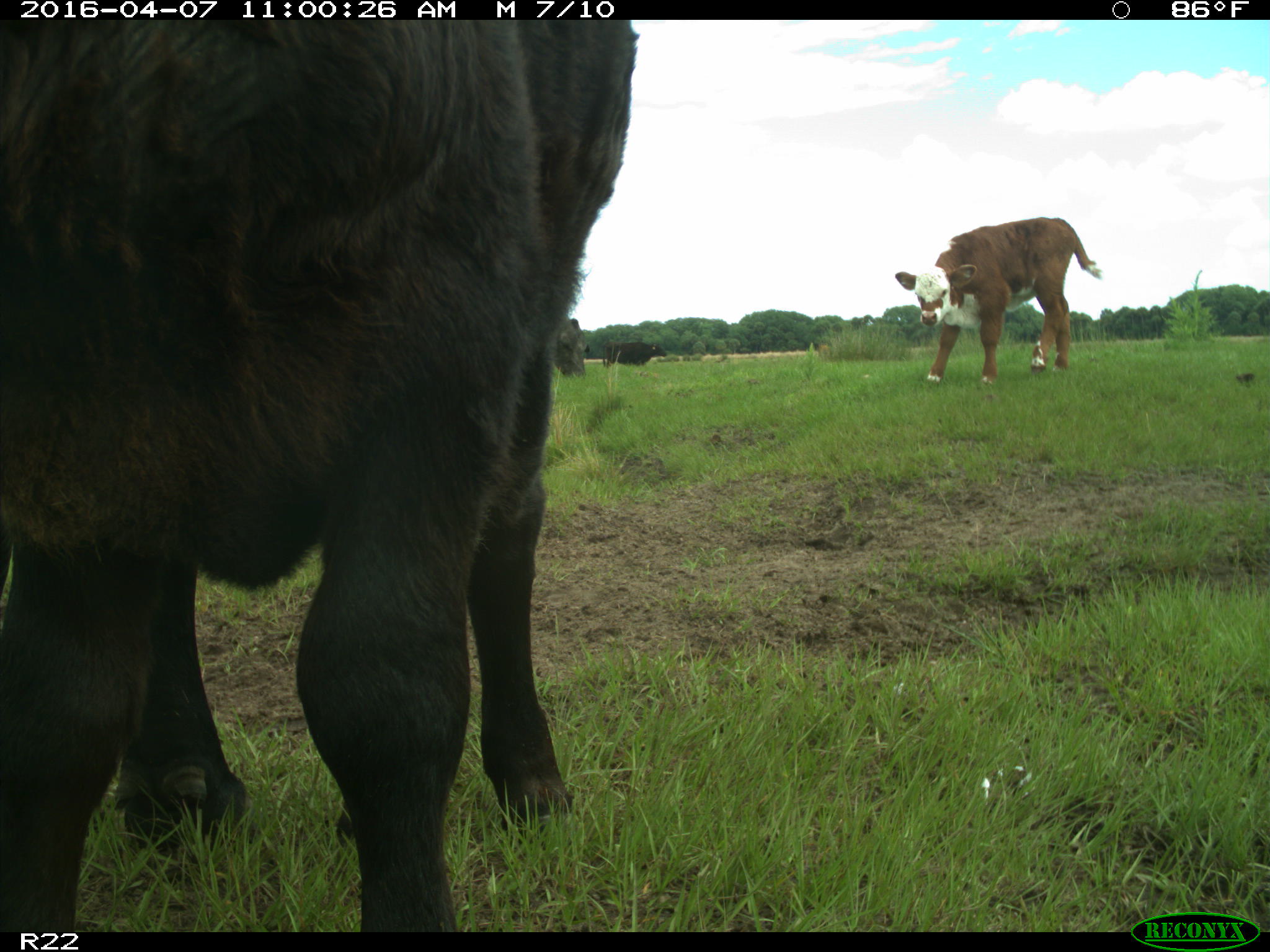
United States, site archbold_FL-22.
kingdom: Animalia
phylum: Chordata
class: Mammalia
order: Artiodactyla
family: Bovidae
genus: Bos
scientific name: Bos taurus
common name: domestic cow